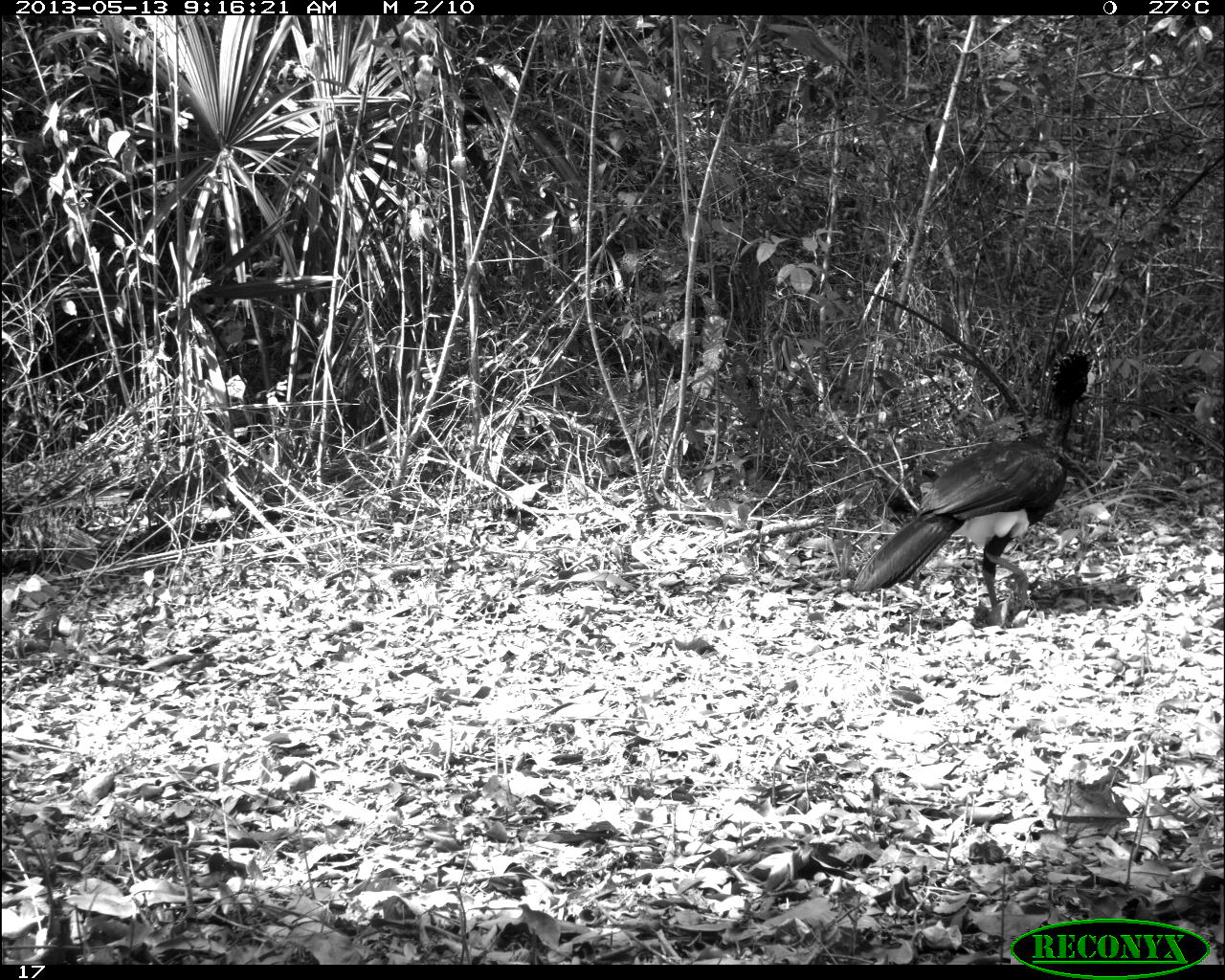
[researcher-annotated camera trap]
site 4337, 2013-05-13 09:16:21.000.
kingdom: Animalia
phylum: Chordata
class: Aves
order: Galliformes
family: Cracidae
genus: Crax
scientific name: Crax rubra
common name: great curassow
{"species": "Crax rubra (great curassow)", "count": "1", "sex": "male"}